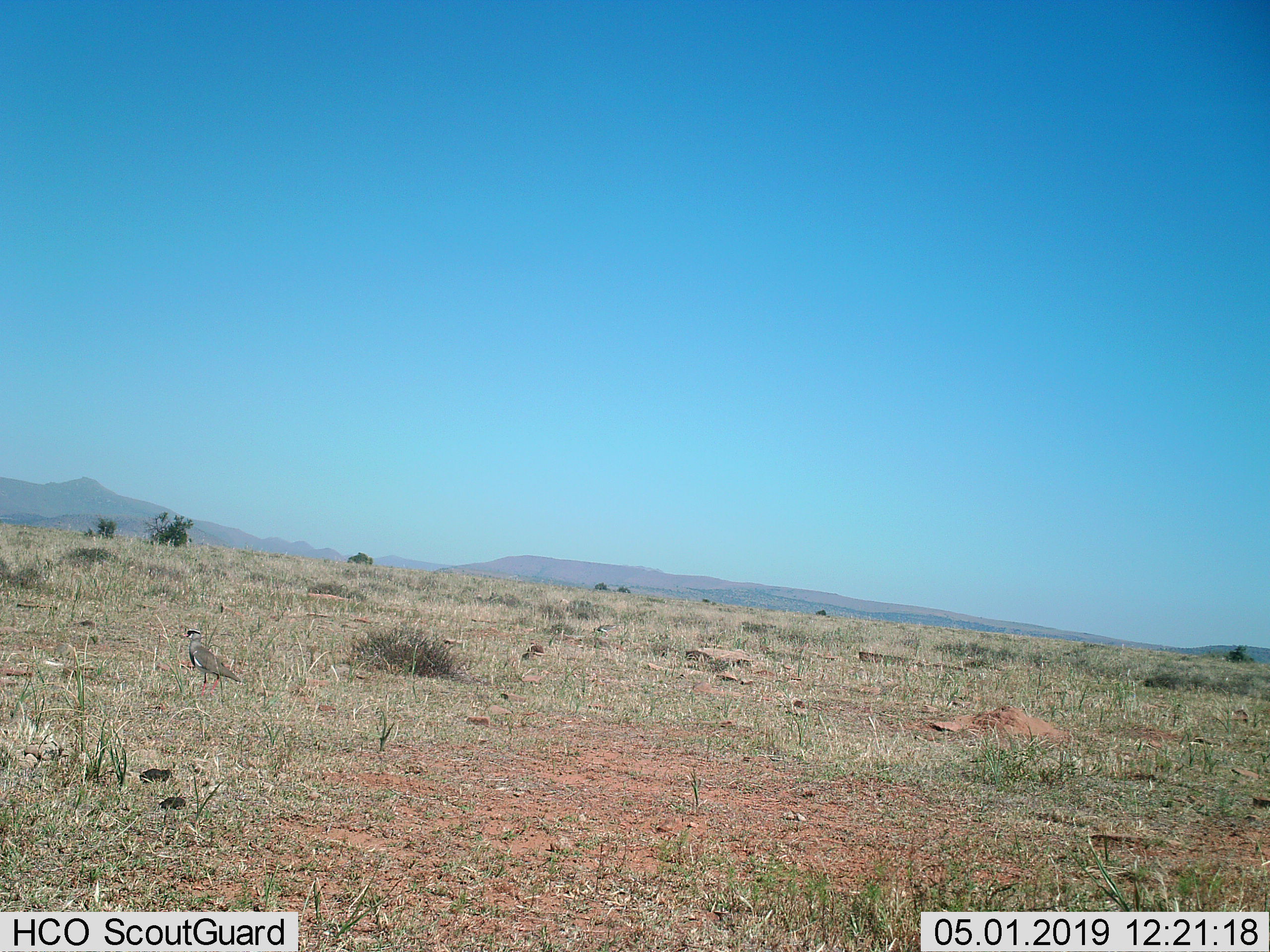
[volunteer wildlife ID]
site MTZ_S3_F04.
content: unidentified animal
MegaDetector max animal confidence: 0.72